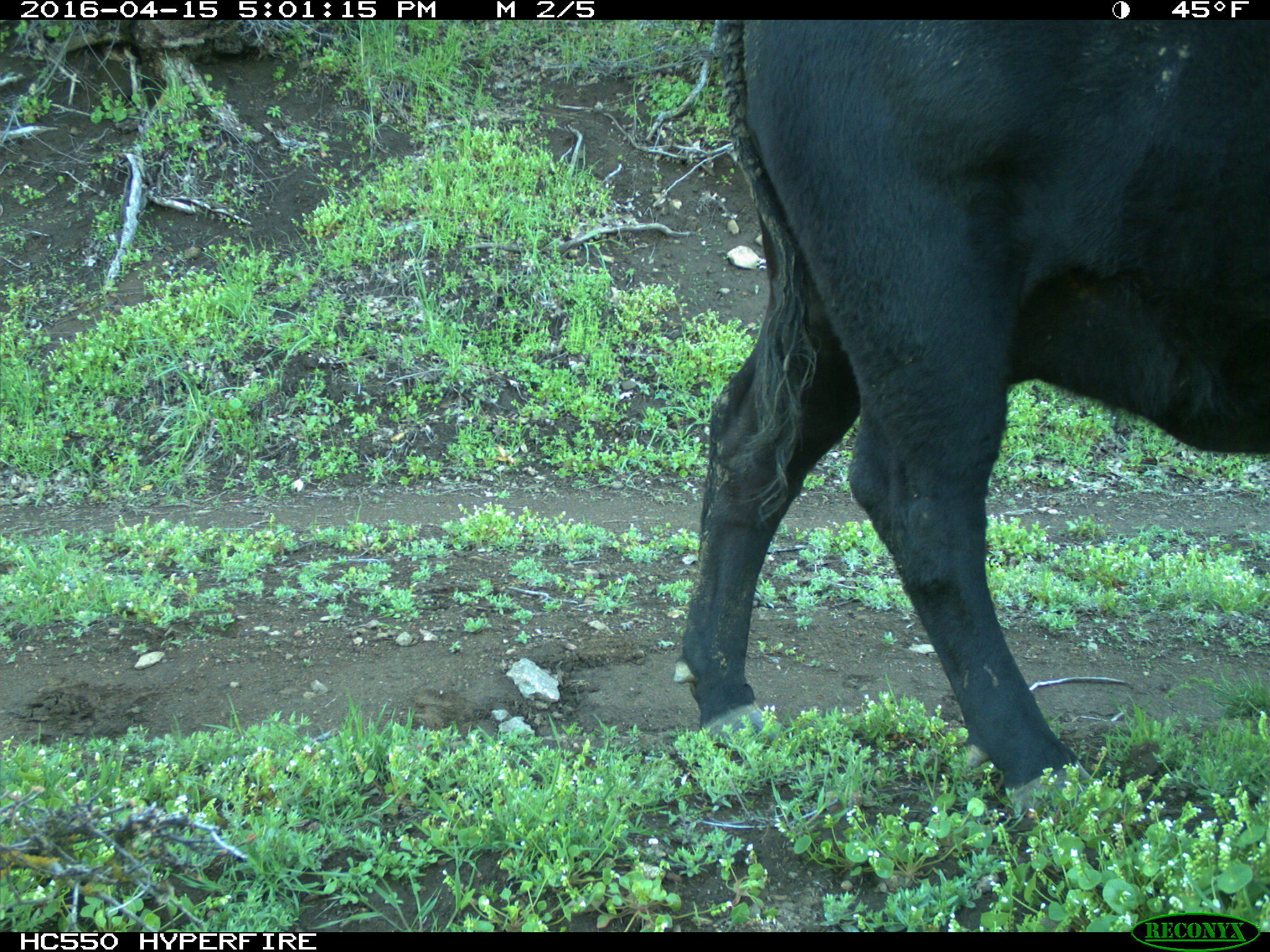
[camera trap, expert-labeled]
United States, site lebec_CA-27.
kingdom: Animalia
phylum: Chordata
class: Mammalia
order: Artiodactyla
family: Bovidae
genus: Bos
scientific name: Bos taurus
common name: domestic cow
Bos taurus (domestic cow).